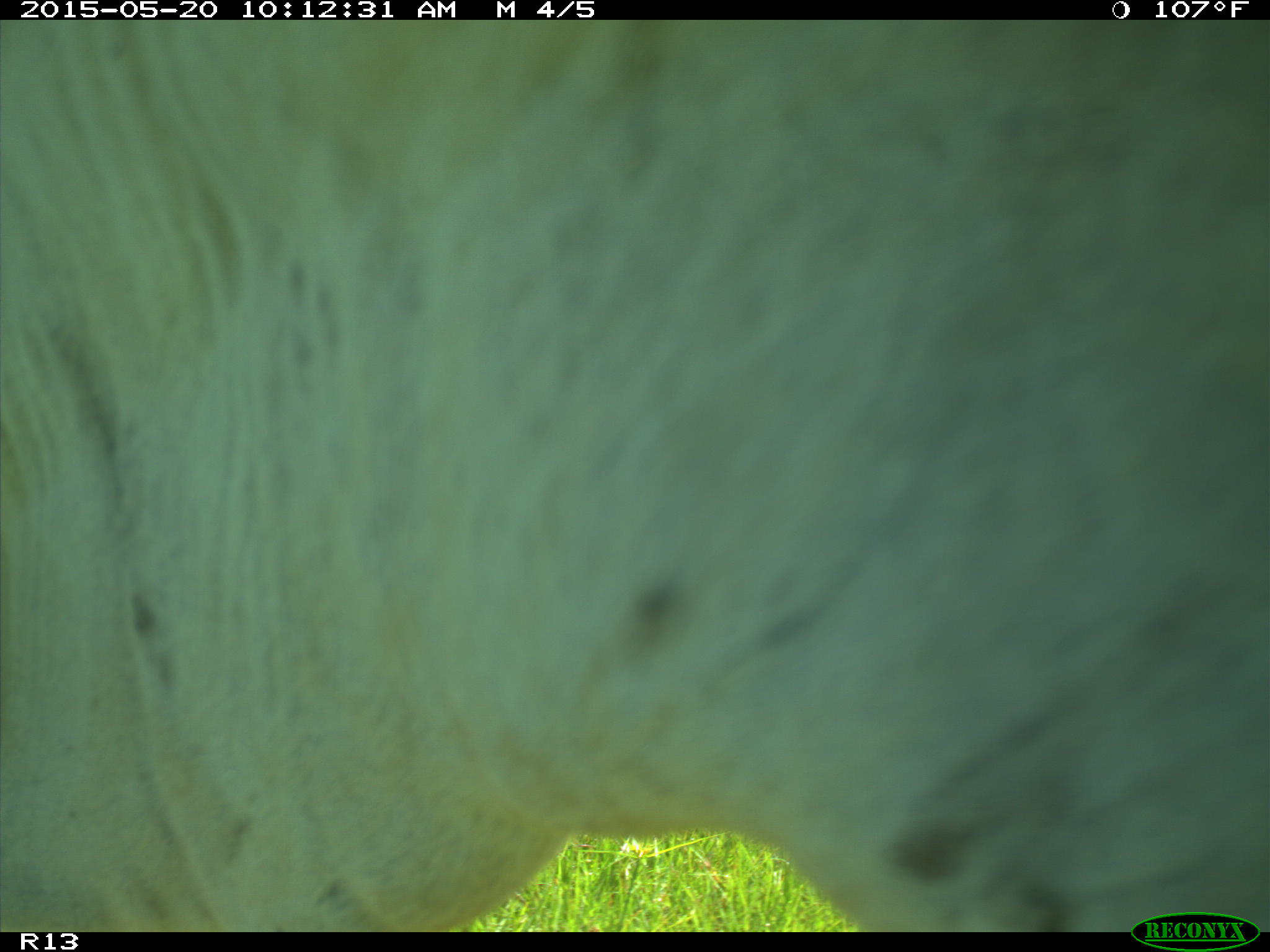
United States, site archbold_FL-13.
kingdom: Animalia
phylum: Chordata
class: Mammalia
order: Artiodactyla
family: Bovidae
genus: Bos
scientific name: Bos taurus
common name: domestic cow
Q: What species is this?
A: Bos taurus (domestic cow).